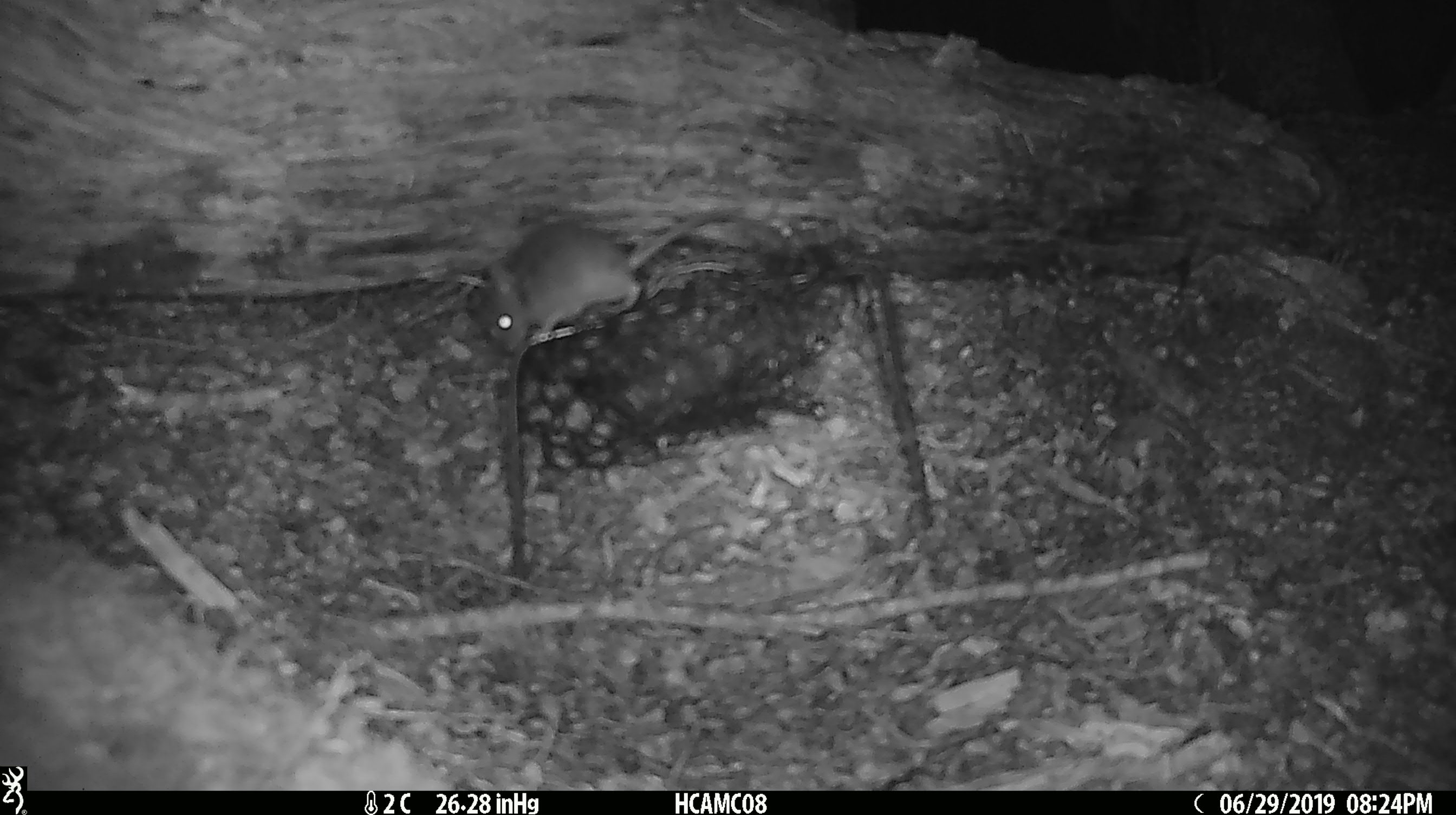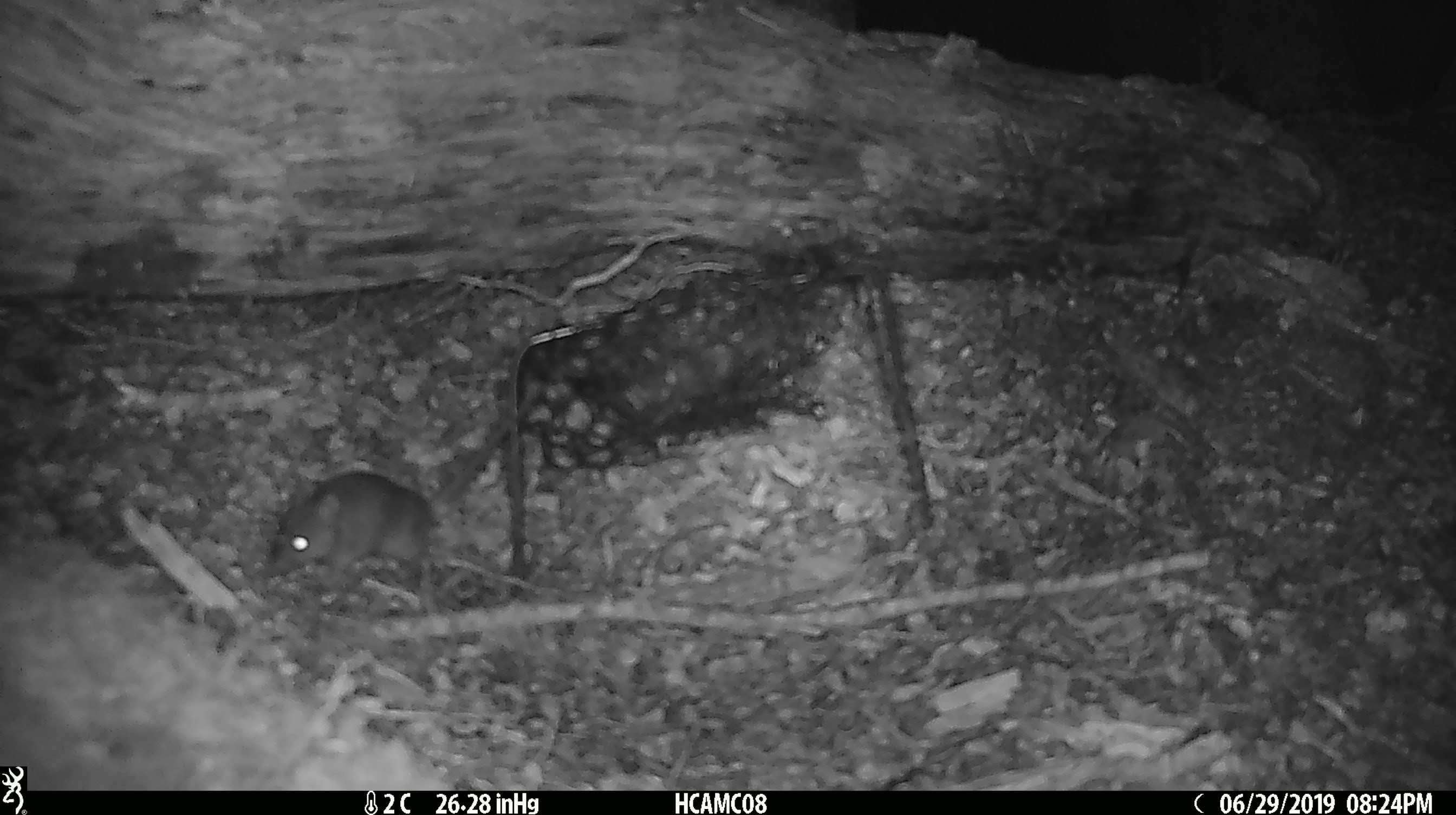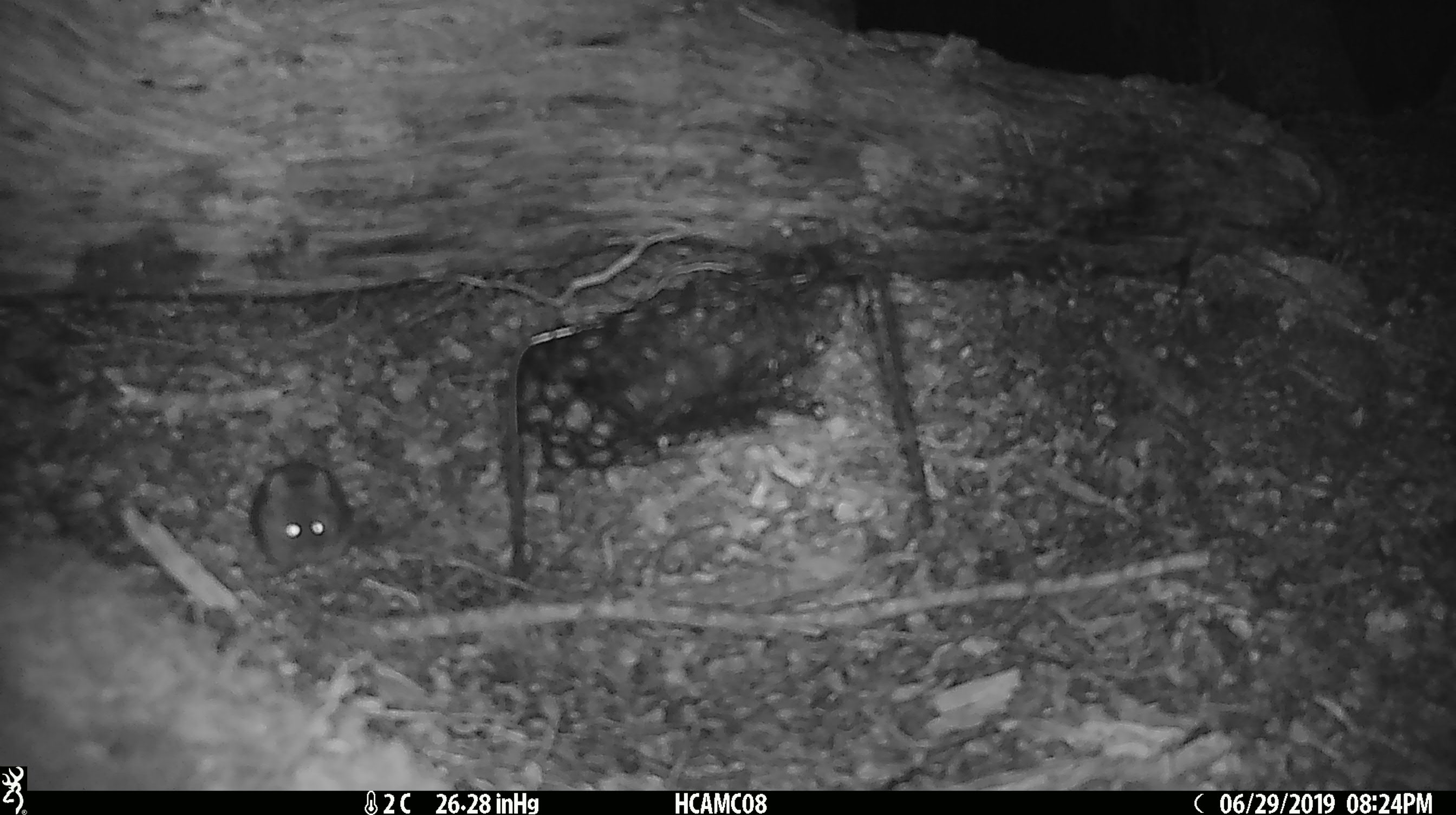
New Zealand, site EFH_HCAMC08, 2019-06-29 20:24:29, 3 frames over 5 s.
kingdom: Animalia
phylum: Chordata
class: Mammalia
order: Rodentia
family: Muridae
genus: Mus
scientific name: Mus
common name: mouse